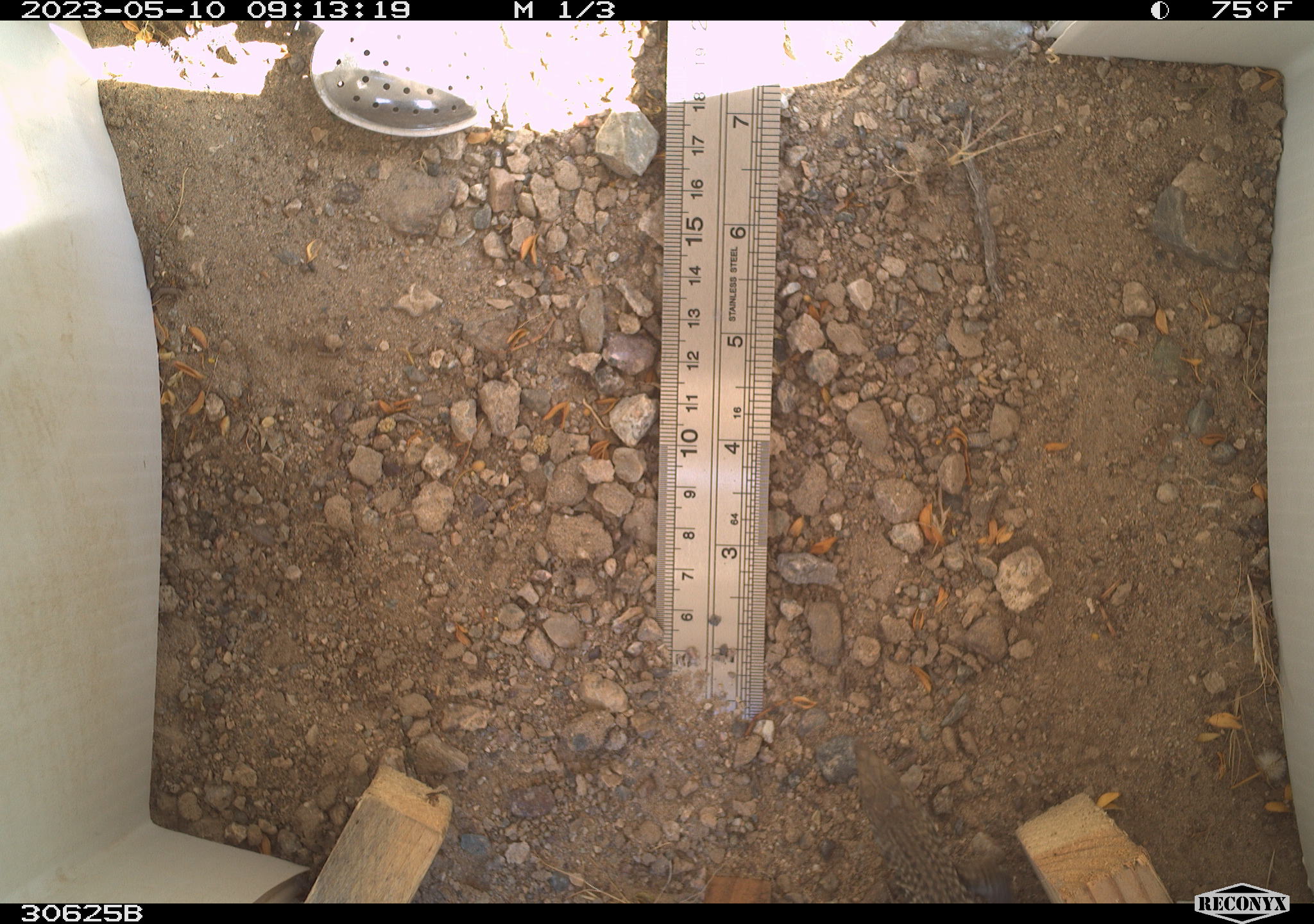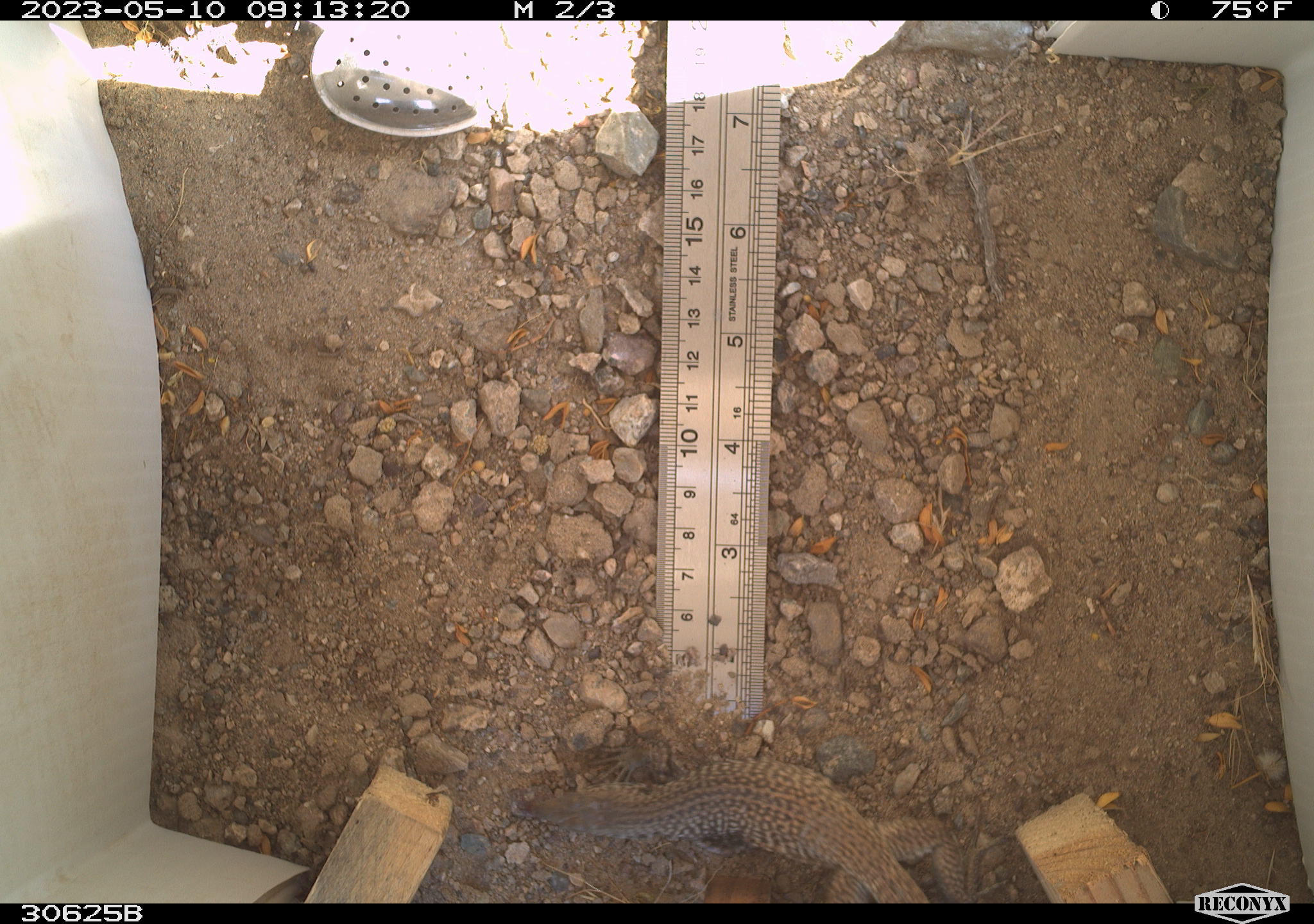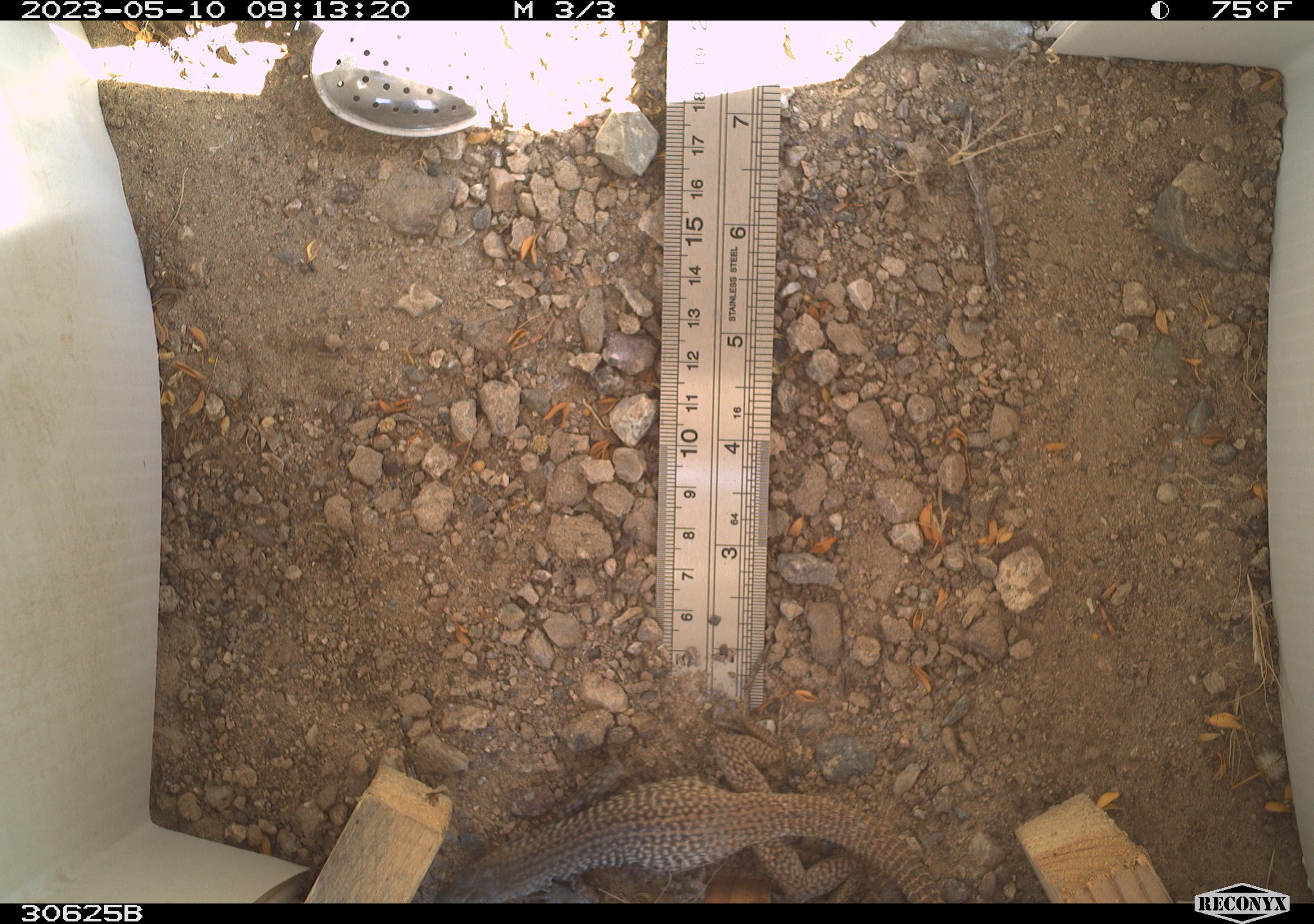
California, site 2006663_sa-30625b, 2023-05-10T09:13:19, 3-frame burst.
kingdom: Animalia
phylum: Chordata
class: Reptilia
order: Squamata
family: Teiidae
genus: Aspidoscelis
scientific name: Aspidoscelis tigris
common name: western whiptail